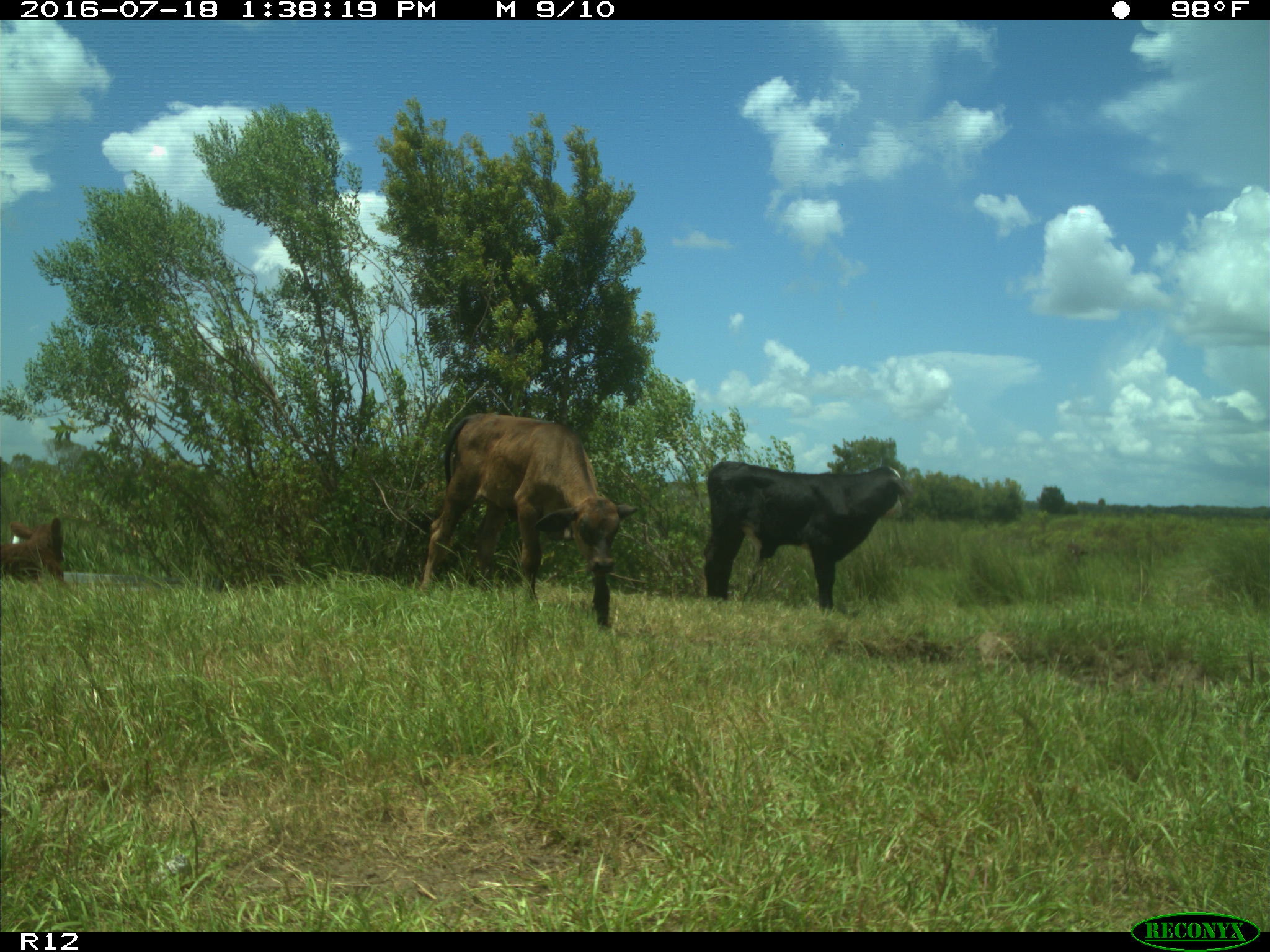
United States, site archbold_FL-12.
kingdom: Animalia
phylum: Chordata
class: Mammalia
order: Artiodactyla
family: Bovidae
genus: Bos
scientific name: Bos taurus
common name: domestic cow